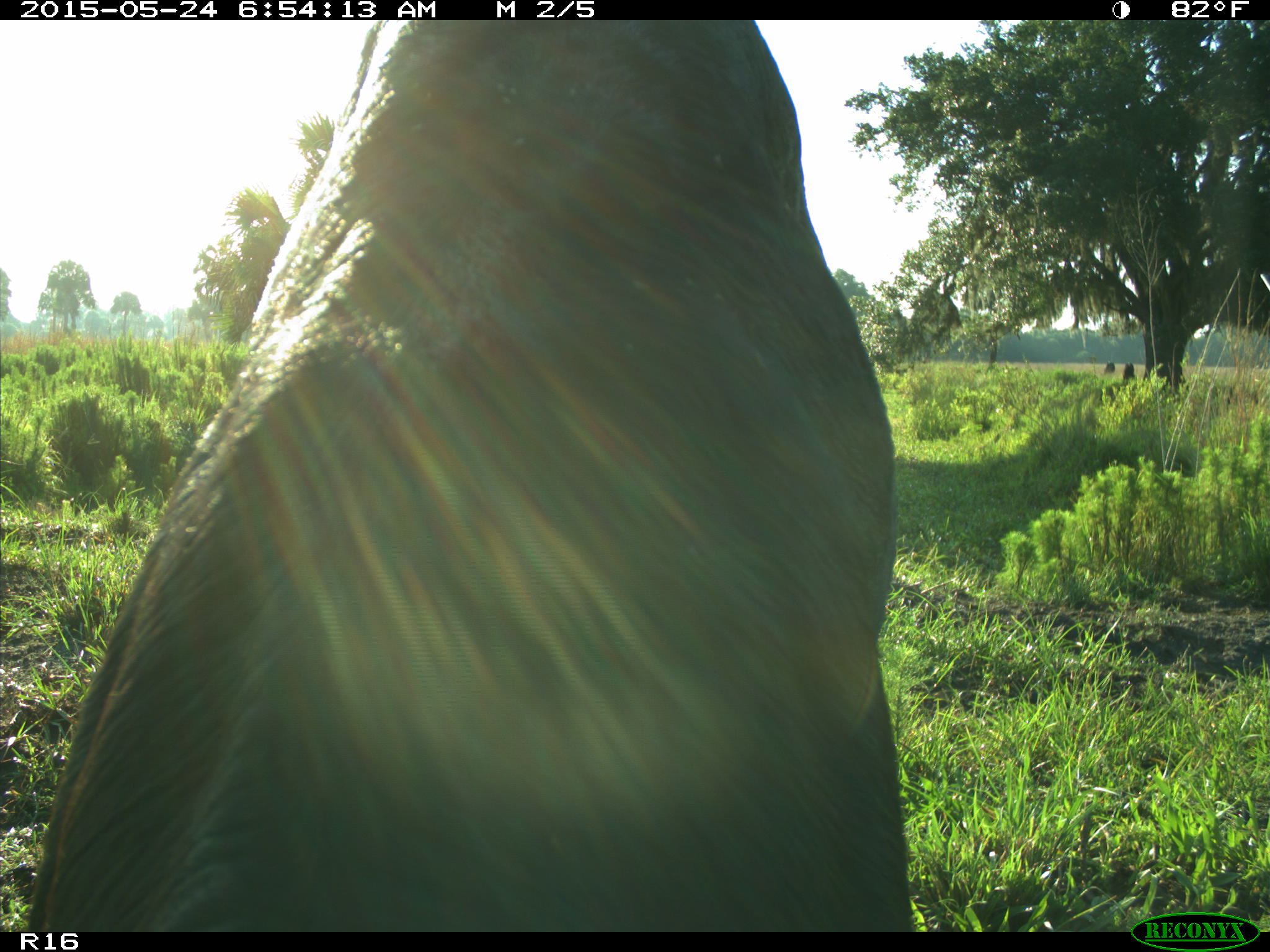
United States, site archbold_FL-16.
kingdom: Animalia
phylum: Chordata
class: Mammalia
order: Artiodactyla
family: Bovidae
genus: Bos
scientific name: Bos taurus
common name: domestic cow